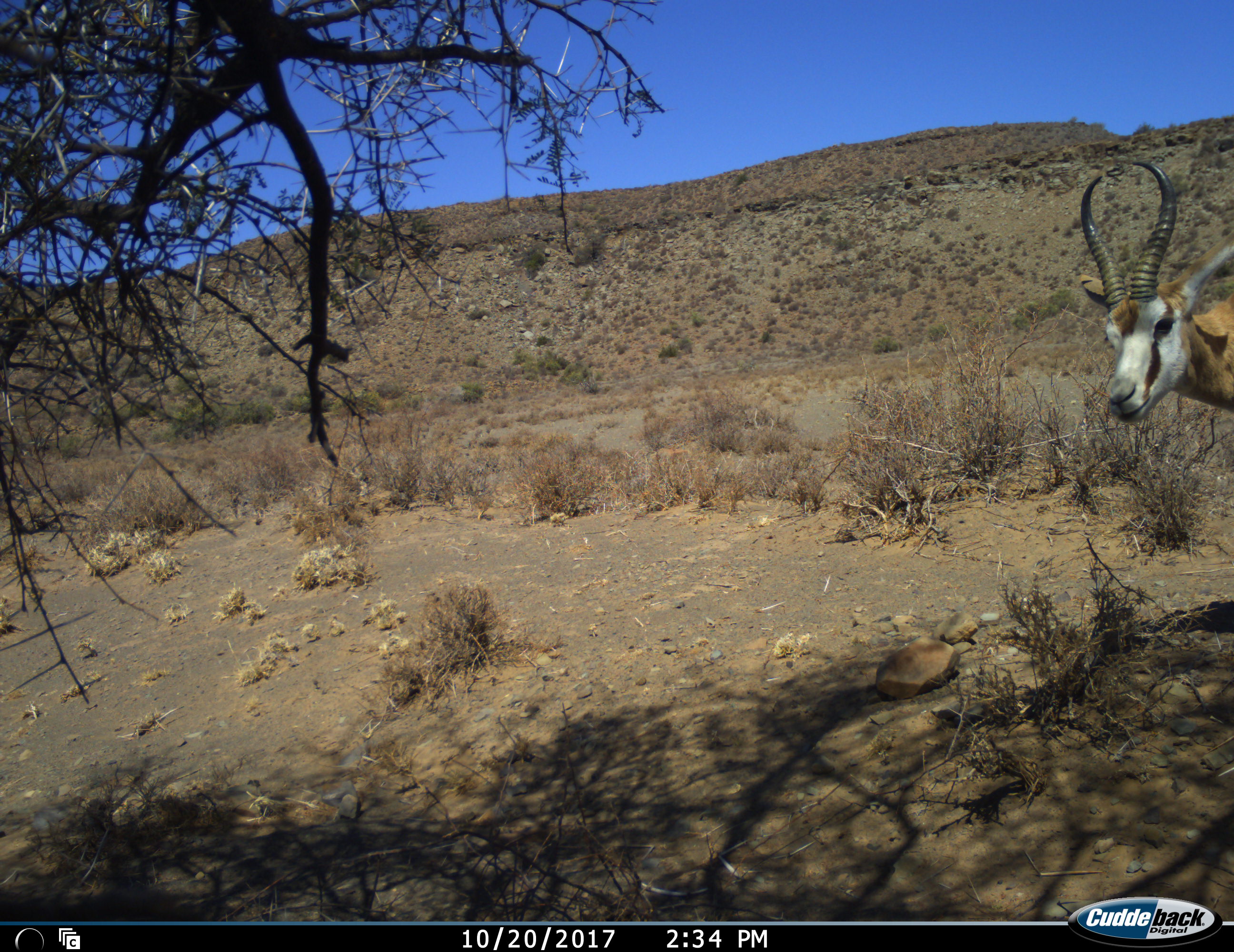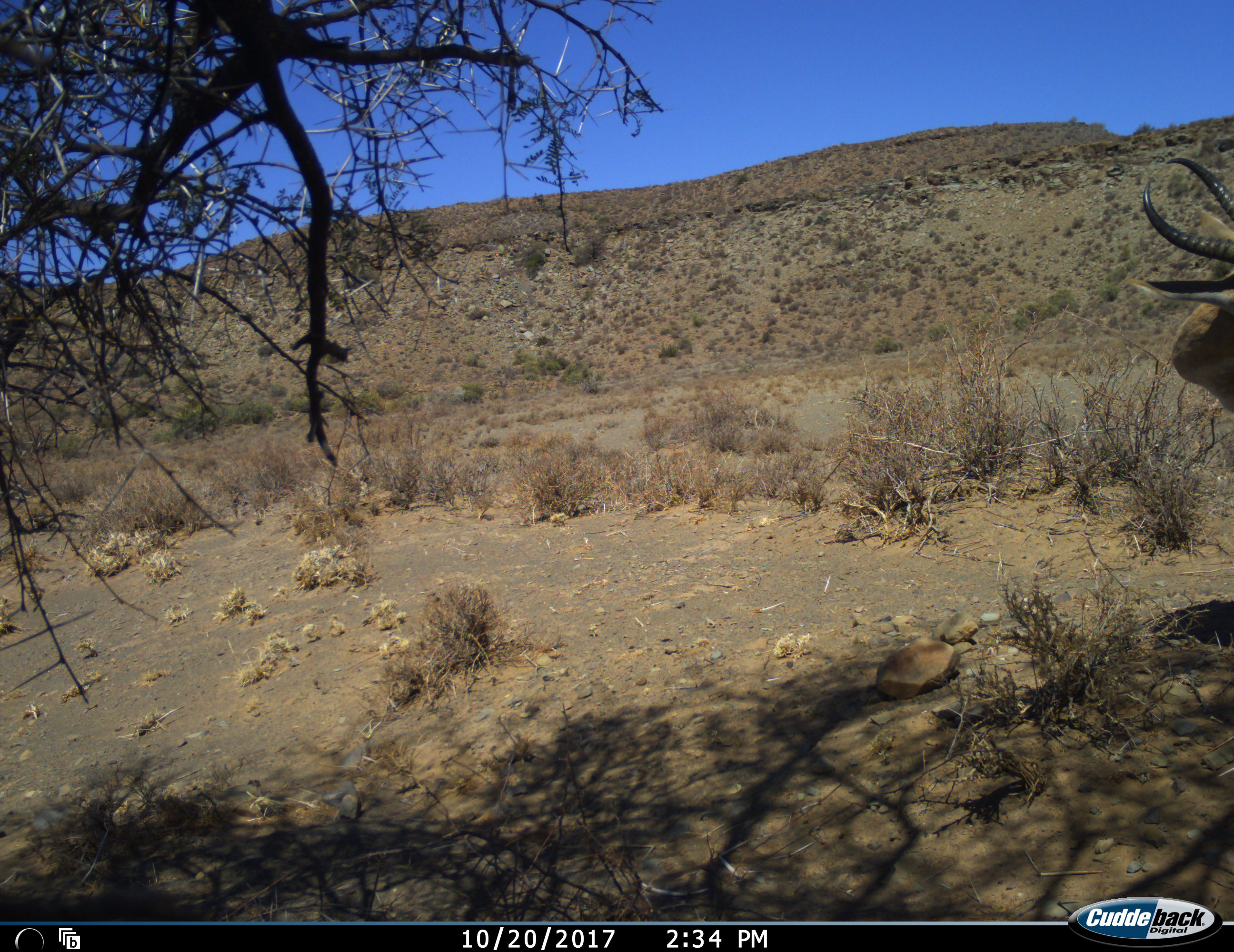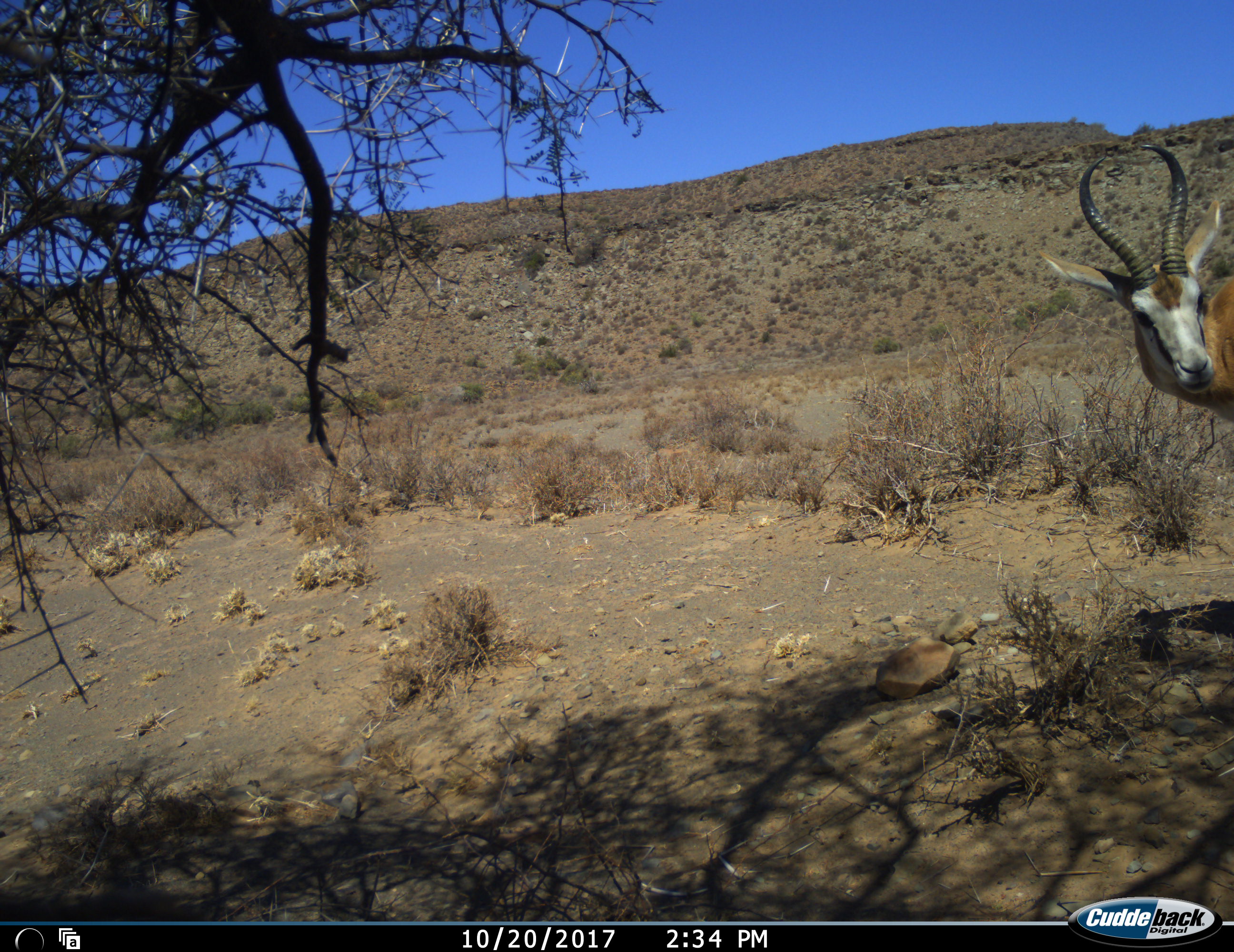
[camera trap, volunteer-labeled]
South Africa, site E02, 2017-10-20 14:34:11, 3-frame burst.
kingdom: Animalia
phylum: Chordata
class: Mammalia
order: Artiodactyla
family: Bovidae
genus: Antidorcas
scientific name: Antidorcas marsupialis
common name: springbok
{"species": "springbok (Antidorcas marsupialis)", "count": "1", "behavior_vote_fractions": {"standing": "90%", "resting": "0%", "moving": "10%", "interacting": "0%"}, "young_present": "0%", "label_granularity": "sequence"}